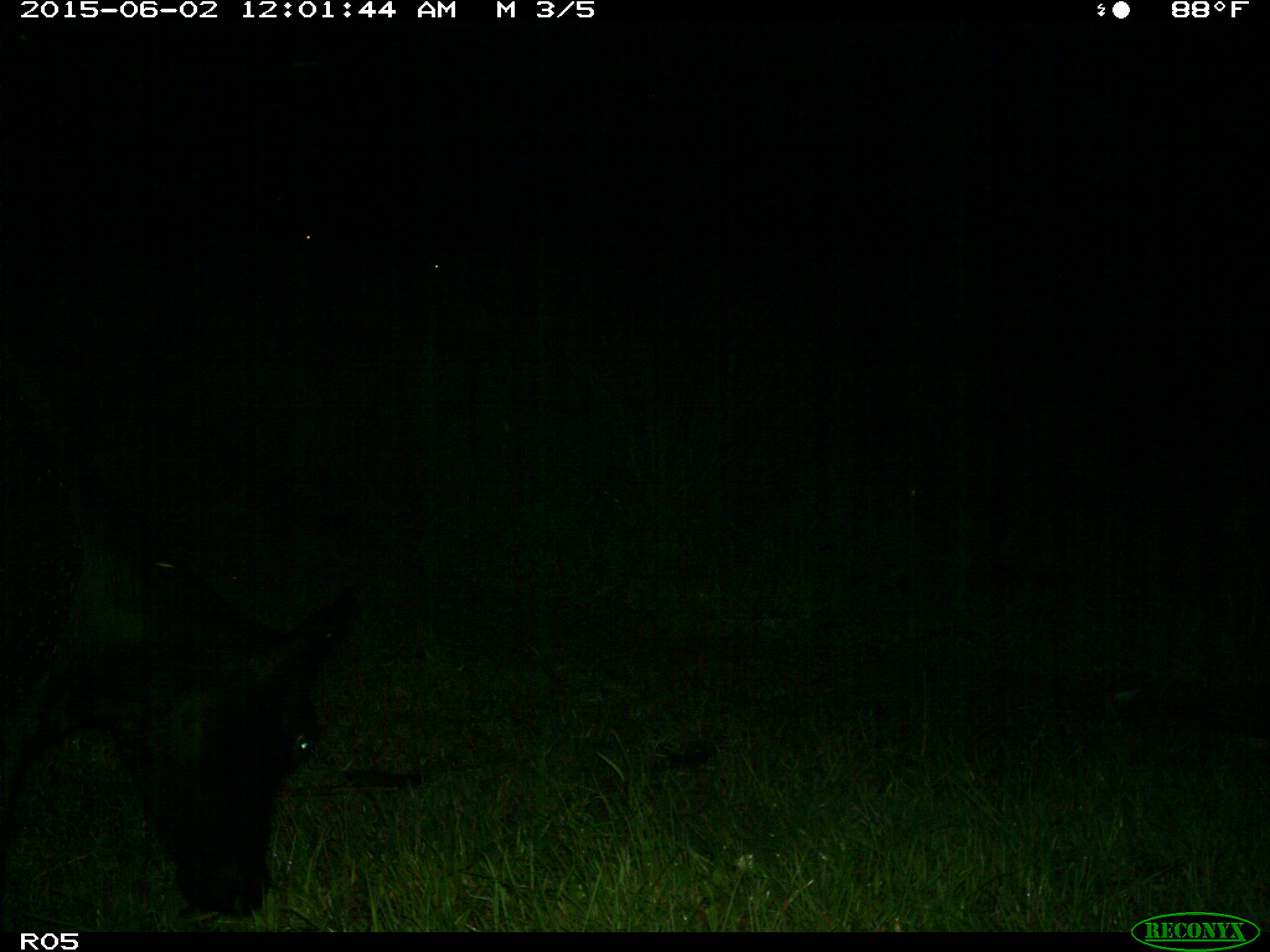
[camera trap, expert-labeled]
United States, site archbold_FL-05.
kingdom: Animalia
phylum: Chordata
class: Mammalia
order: Artiodactyla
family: Bovidae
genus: Bos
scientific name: Bos taurus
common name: domestic cow